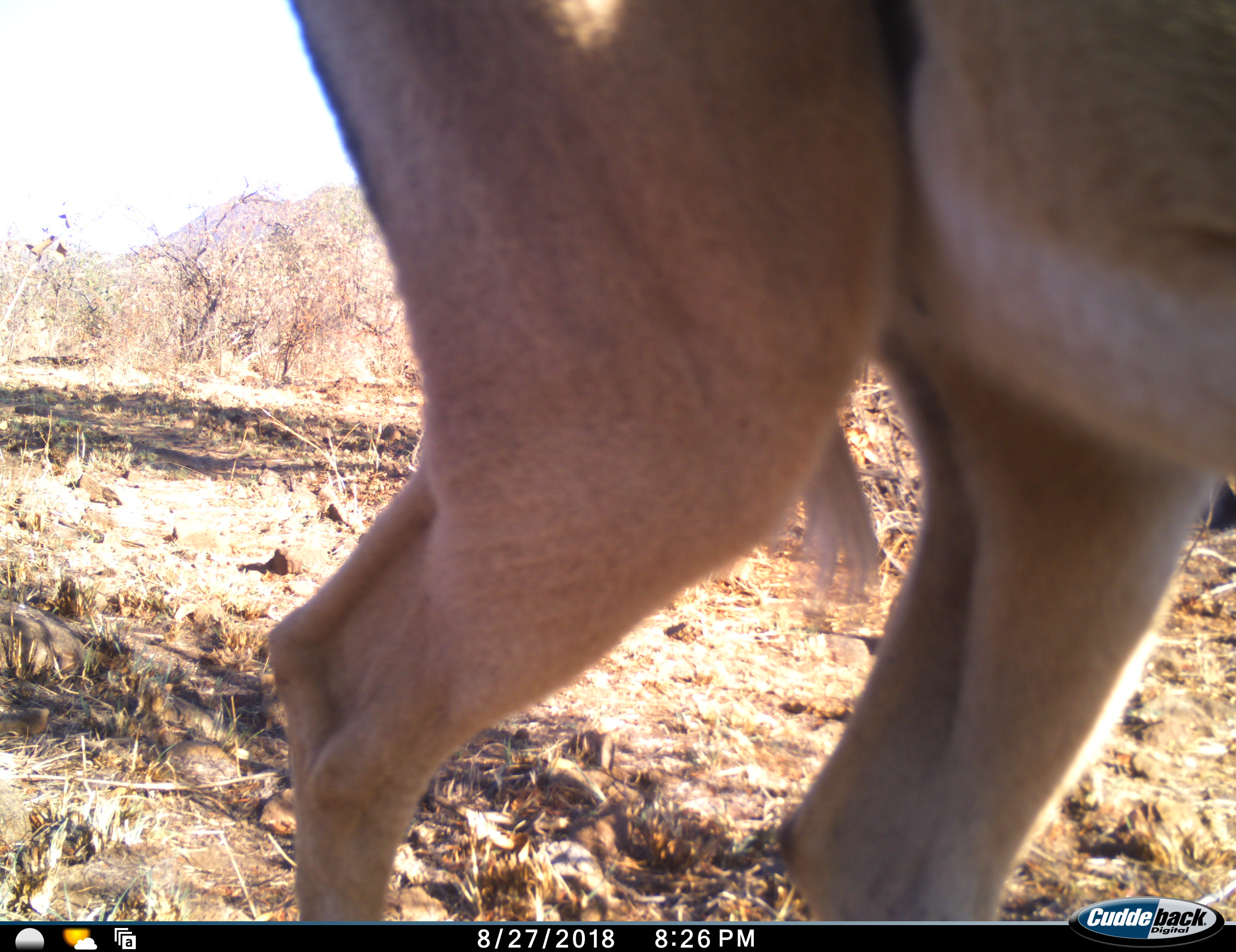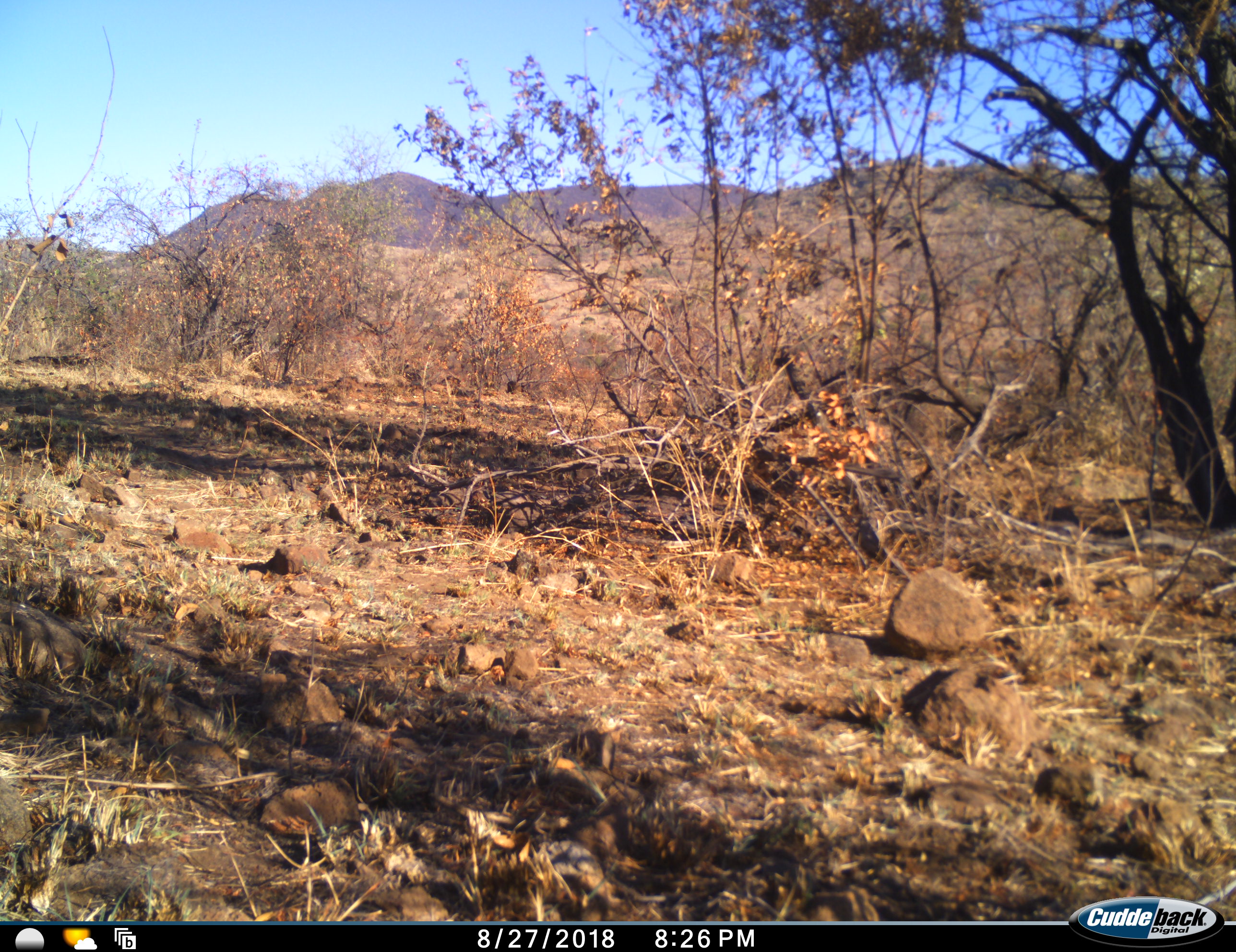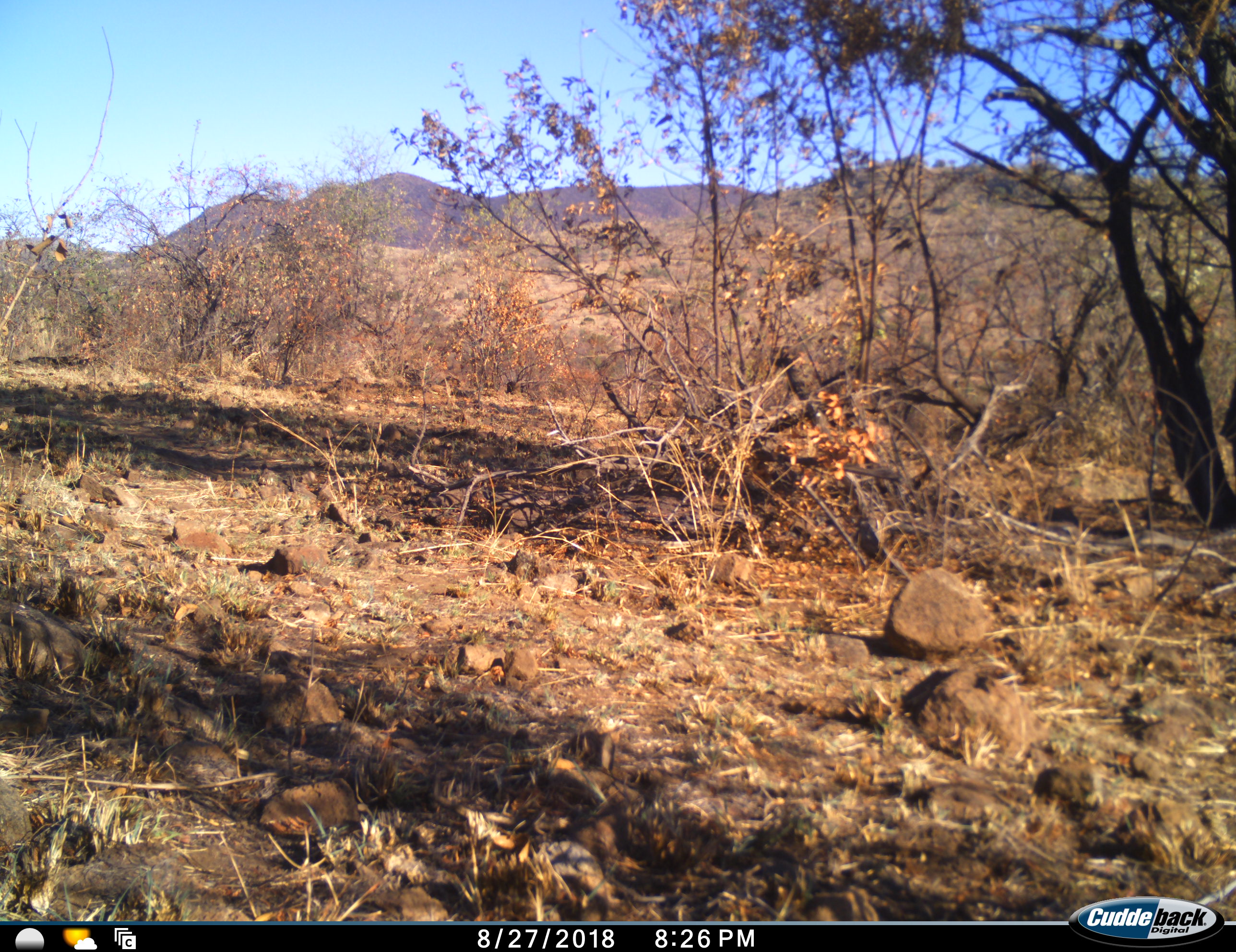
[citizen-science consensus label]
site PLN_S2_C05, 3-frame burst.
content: unidentified animal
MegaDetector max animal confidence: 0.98